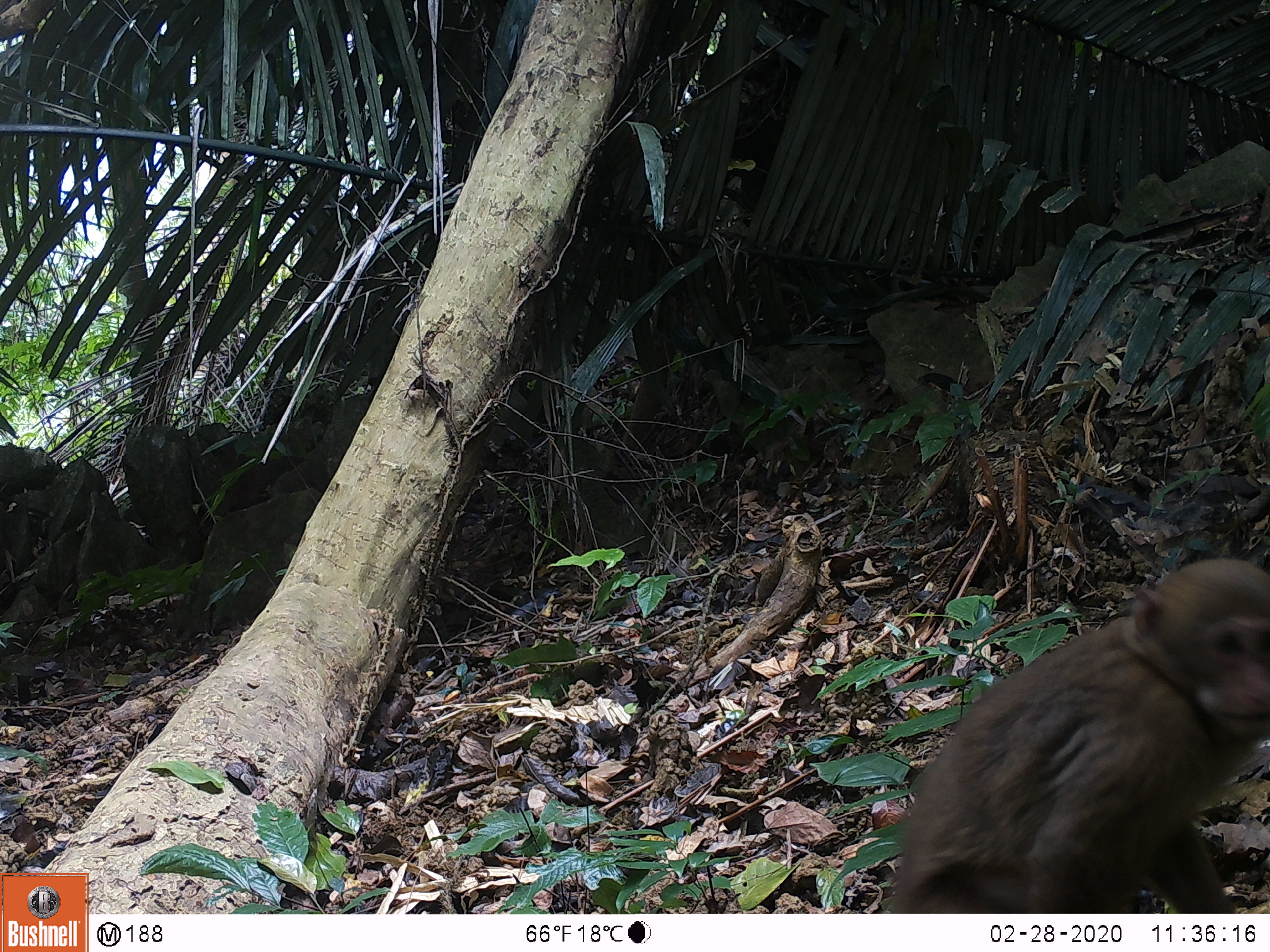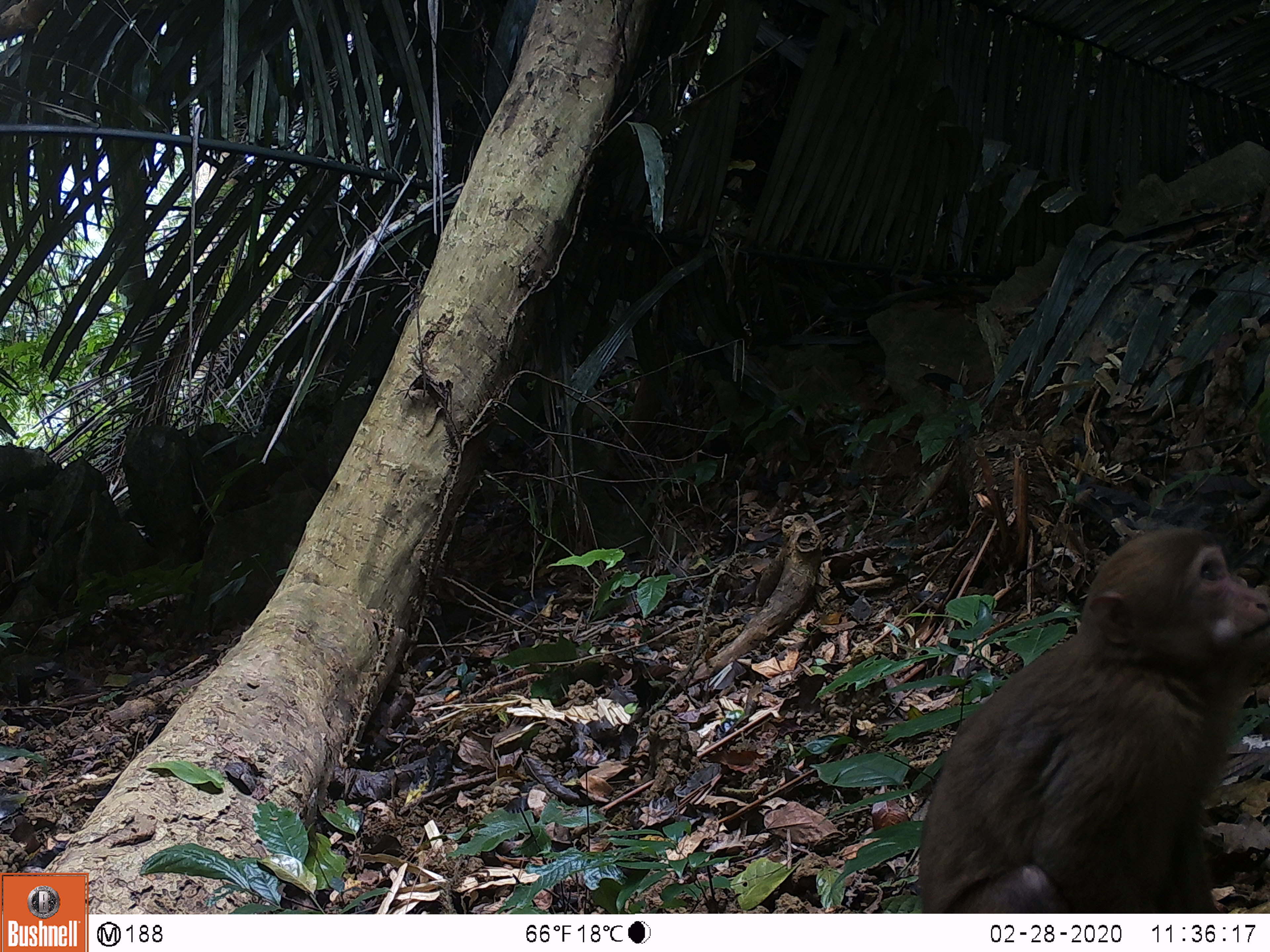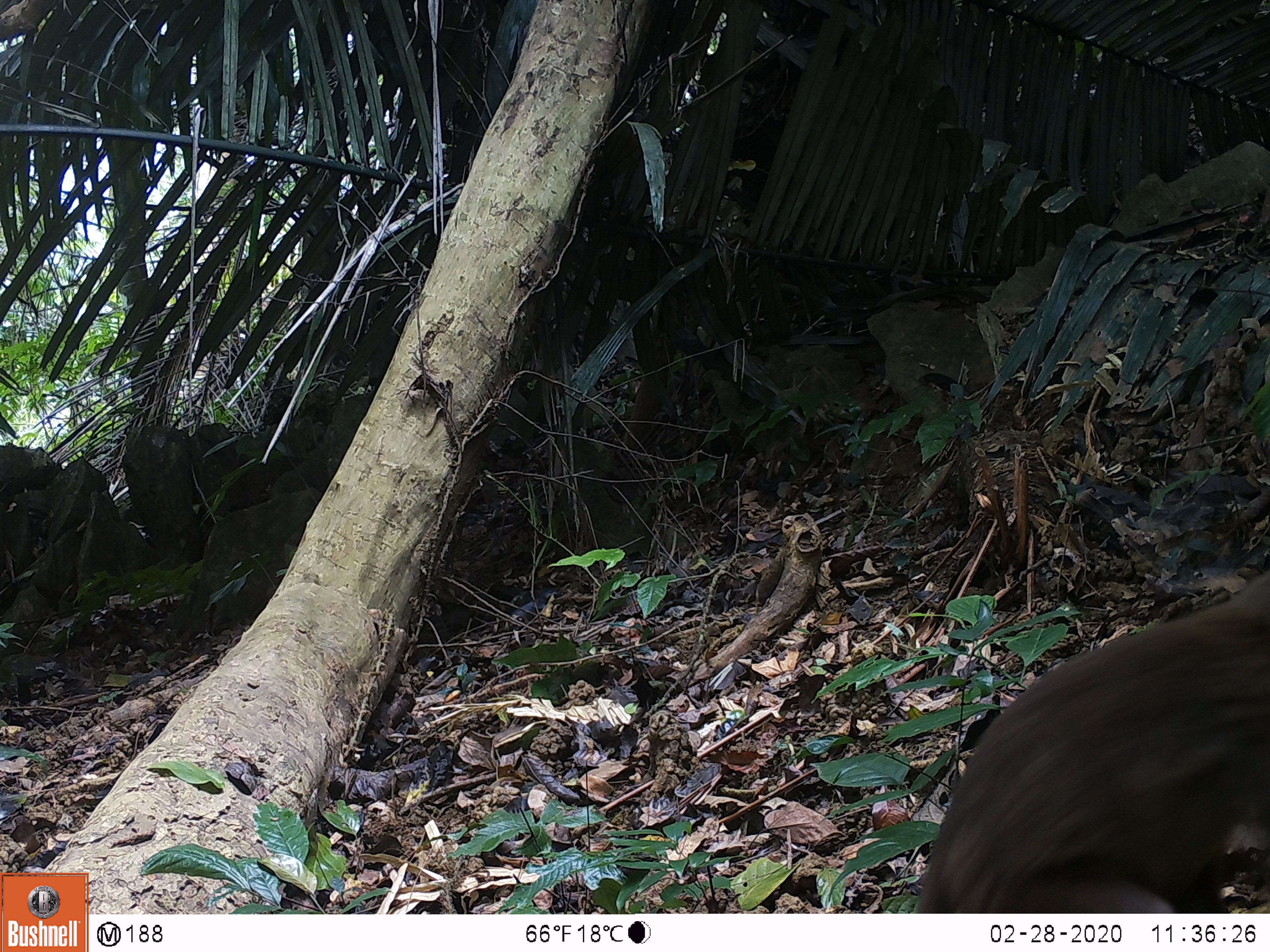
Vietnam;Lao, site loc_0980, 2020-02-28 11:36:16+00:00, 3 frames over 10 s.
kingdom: Animalia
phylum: Chordata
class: Mammalia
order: Primates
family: Cercopithecidae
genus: Macaca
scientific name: Macaca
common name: macaque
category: macaque not stump tailed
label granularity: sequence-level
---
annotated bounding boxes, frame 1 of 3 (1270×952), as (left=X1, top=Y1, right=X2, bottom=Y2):
macaque not stump tailed: (left=890, top=557, right=1270, bottom=913)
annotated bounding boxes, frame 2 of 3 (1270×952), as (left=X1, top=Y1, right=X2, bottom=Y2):
macaque not stump tailed: (left=918, top=526, right=1270, bottom=913)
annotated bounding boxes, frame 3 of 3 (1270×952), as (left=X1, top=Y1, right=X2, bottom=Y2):
macaque not stump tailed: (left=917, top=570, right=1270, bottom=913)